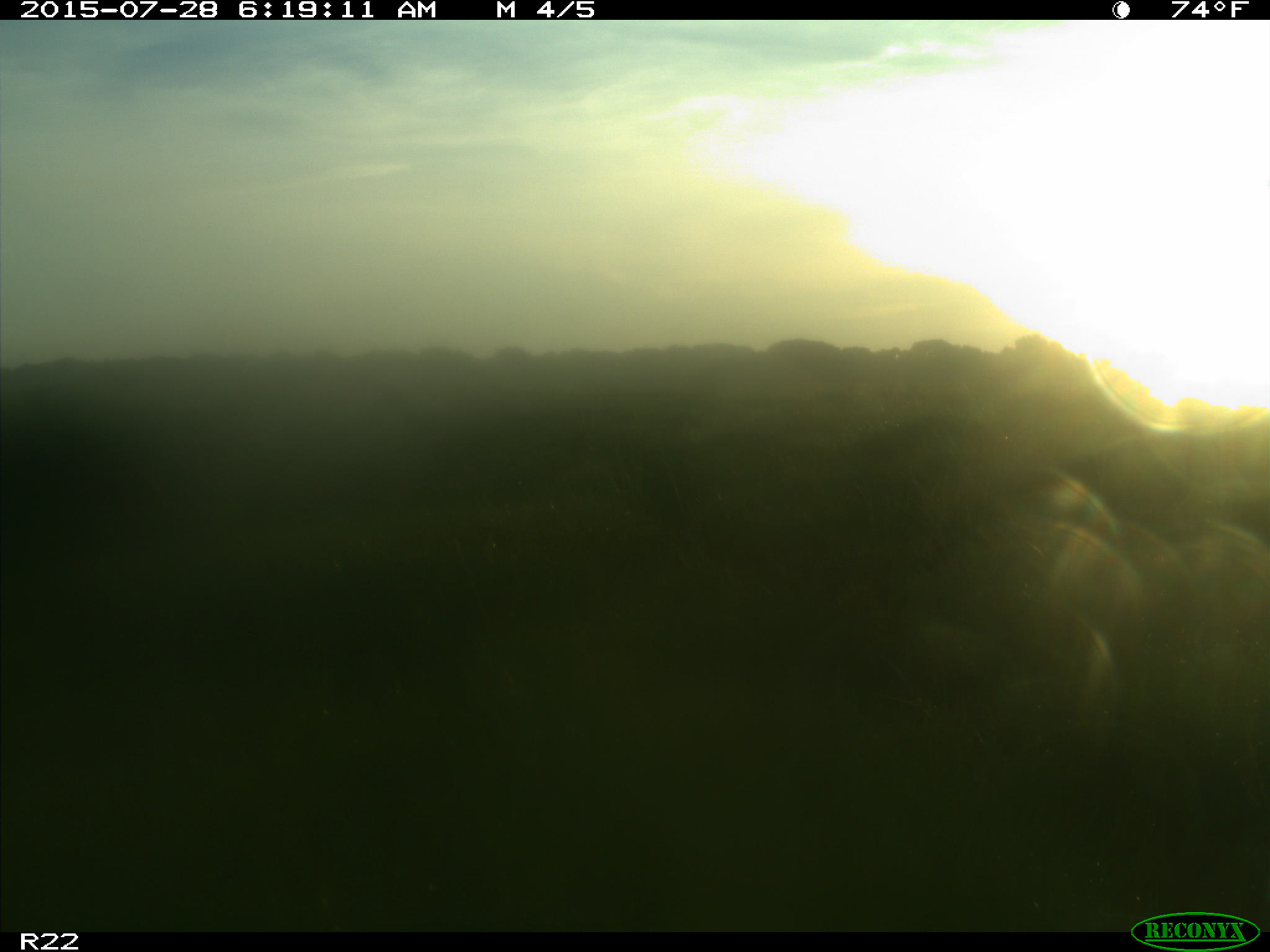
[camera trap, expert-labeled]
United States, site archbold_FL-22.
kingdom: Animalia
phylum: Chordata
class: Mammalia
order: Artiodactyla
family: Bovidae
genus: Bos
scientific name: Bos taurus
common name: domestic cow